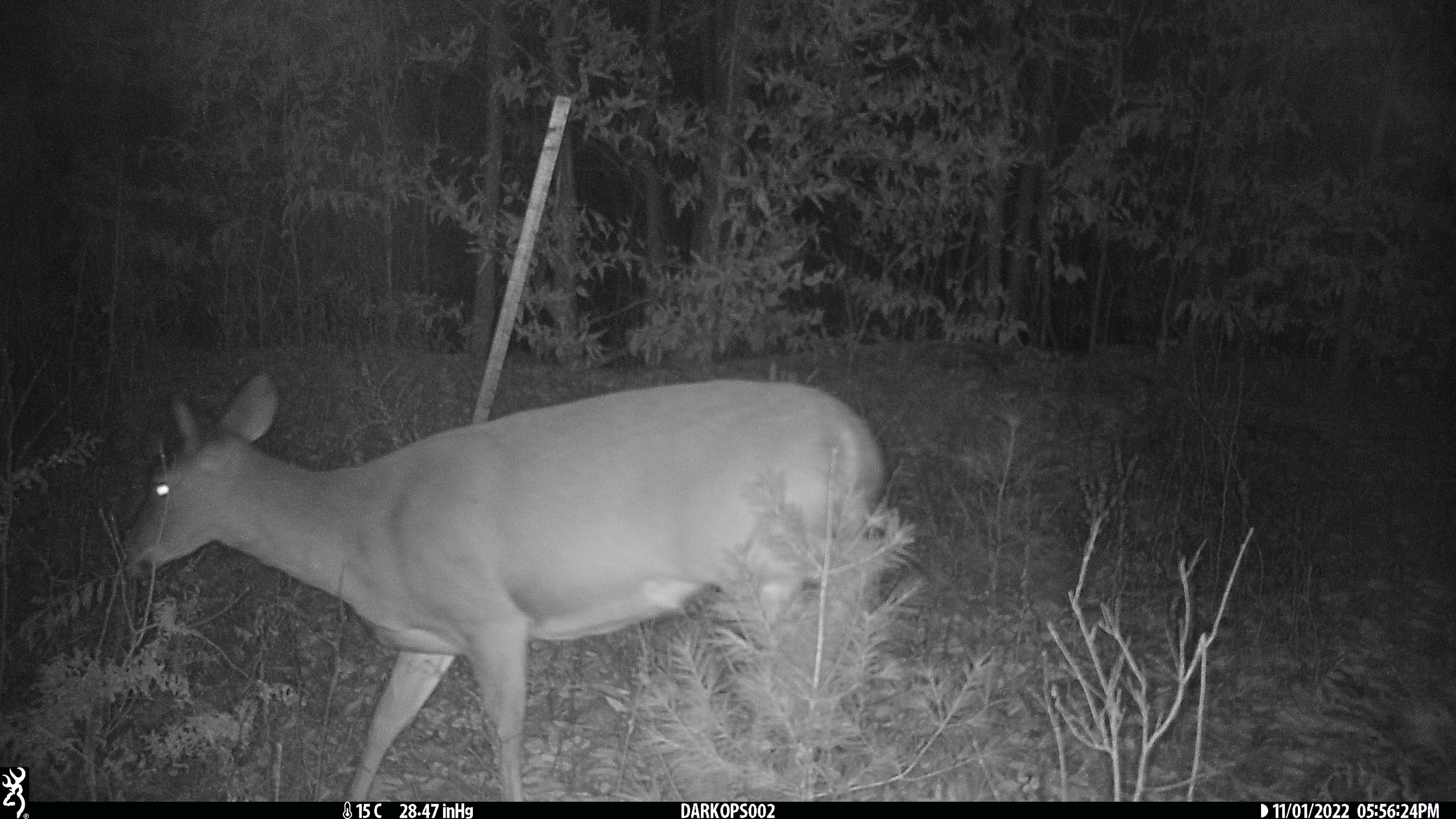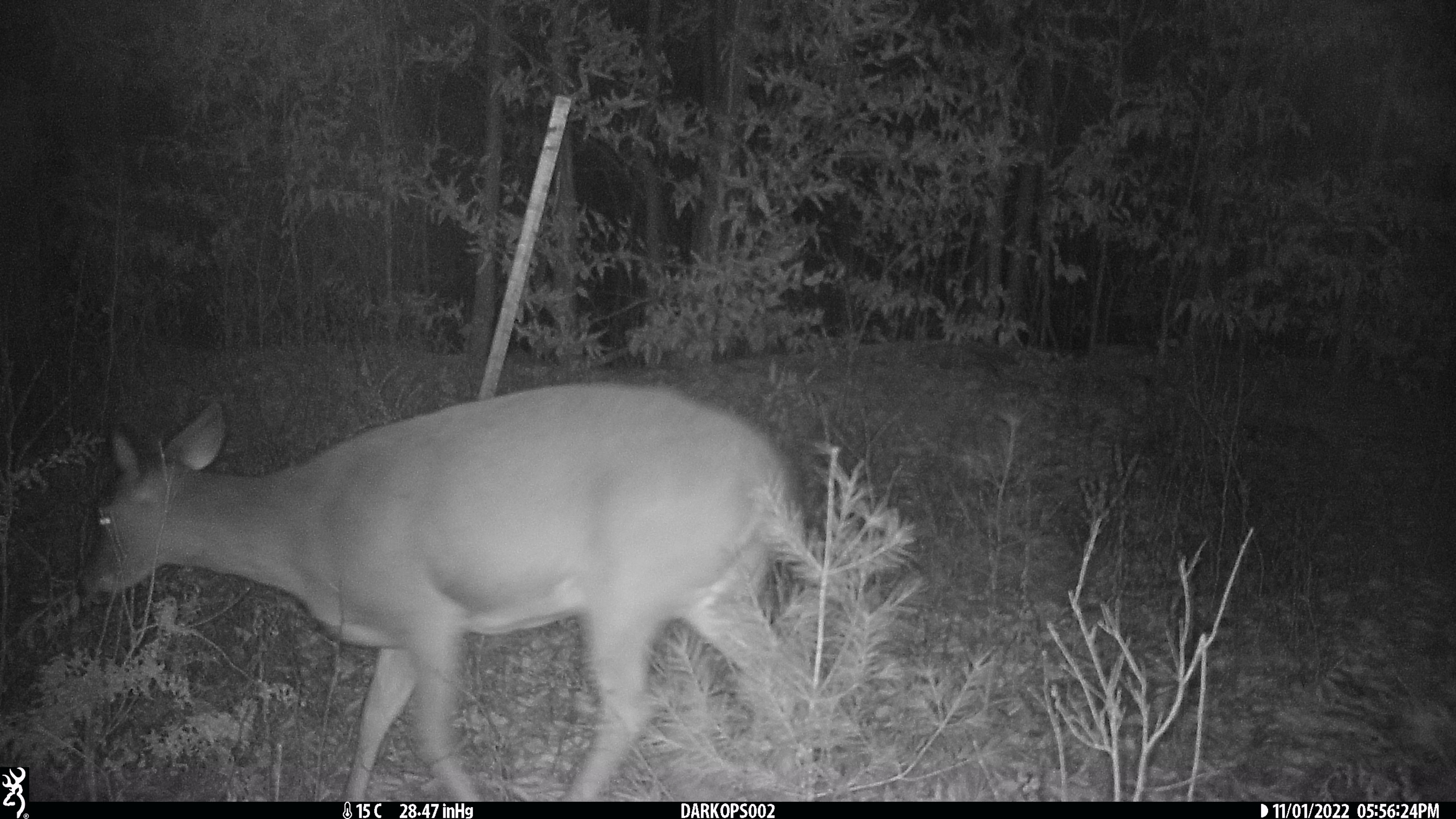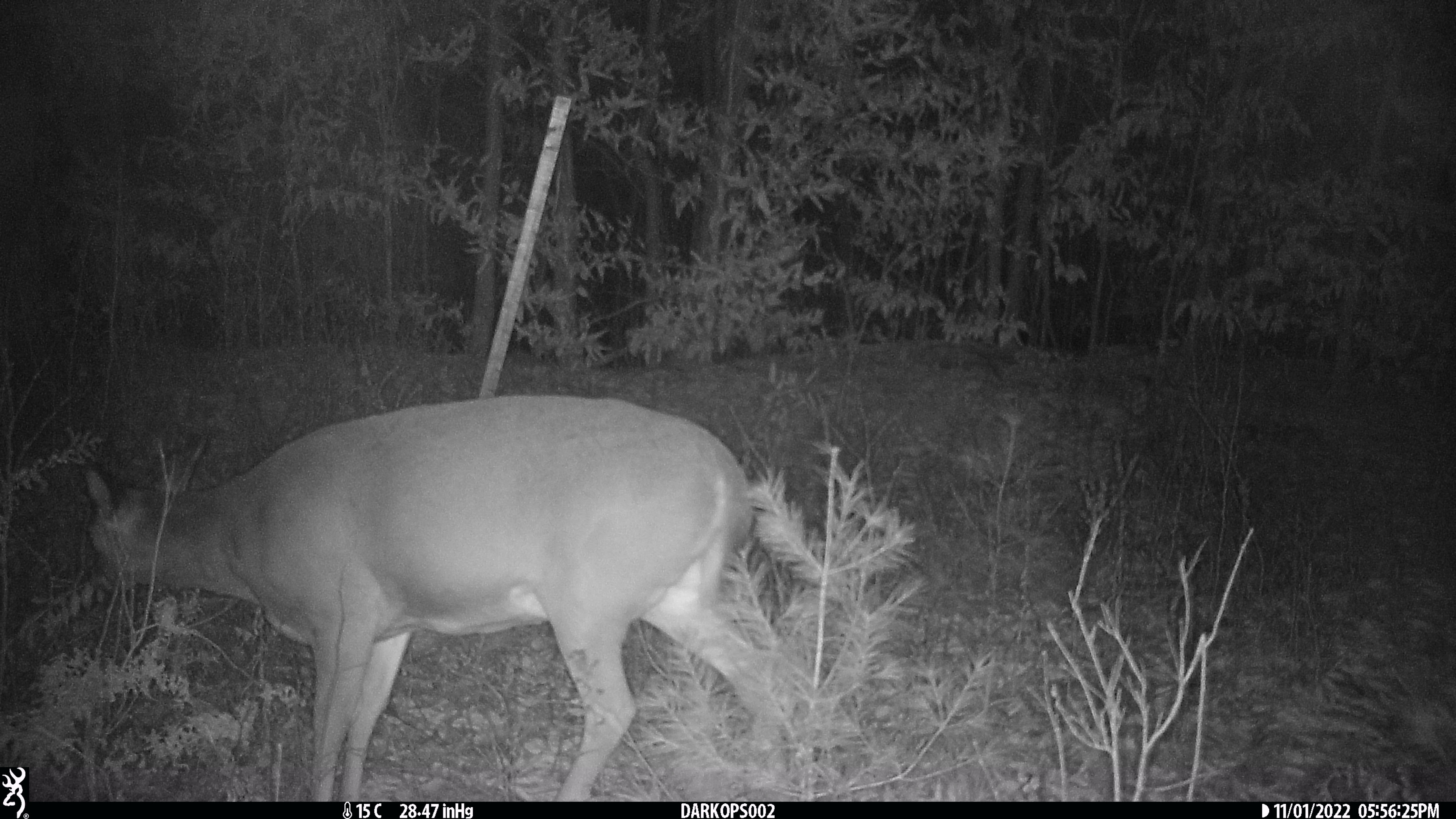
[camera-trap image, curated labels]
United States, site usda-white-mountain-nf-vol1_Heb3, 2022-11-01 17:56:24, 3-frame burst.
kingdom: Animalia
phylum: Chordata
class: Mammalia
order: Artiodactyla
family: Cervidae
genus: Odocoileus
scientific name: Odocoileus virginianus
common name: white-tailed deer